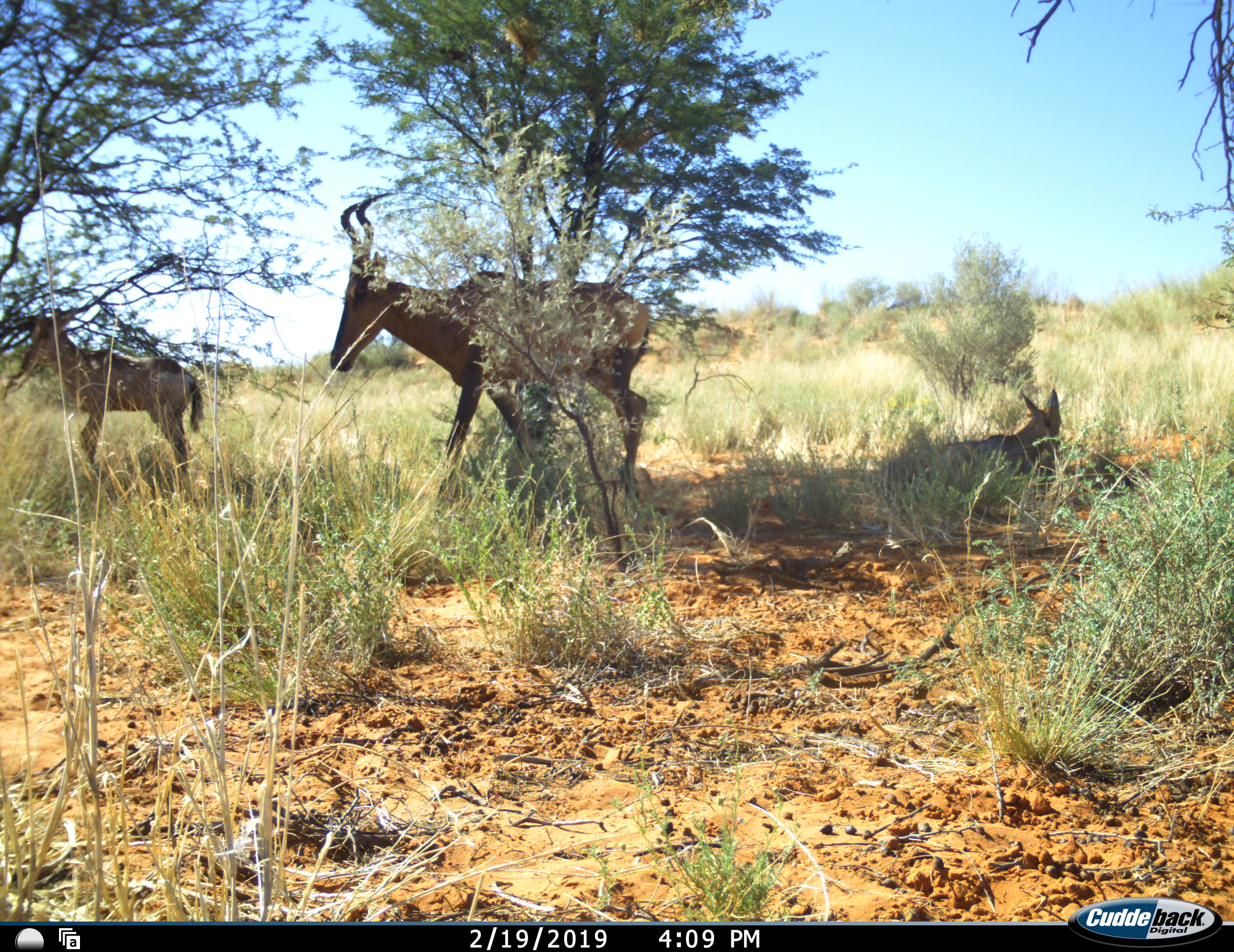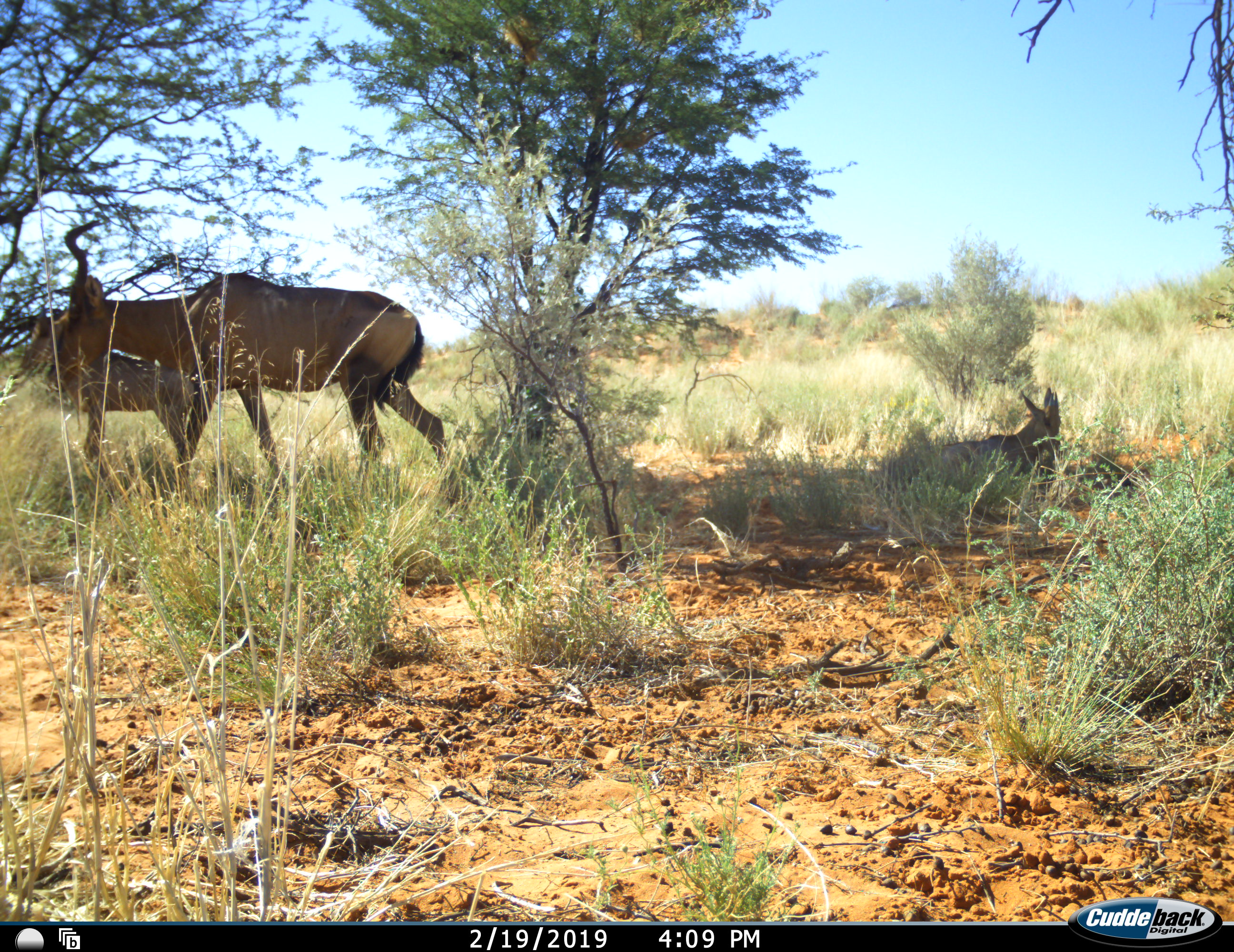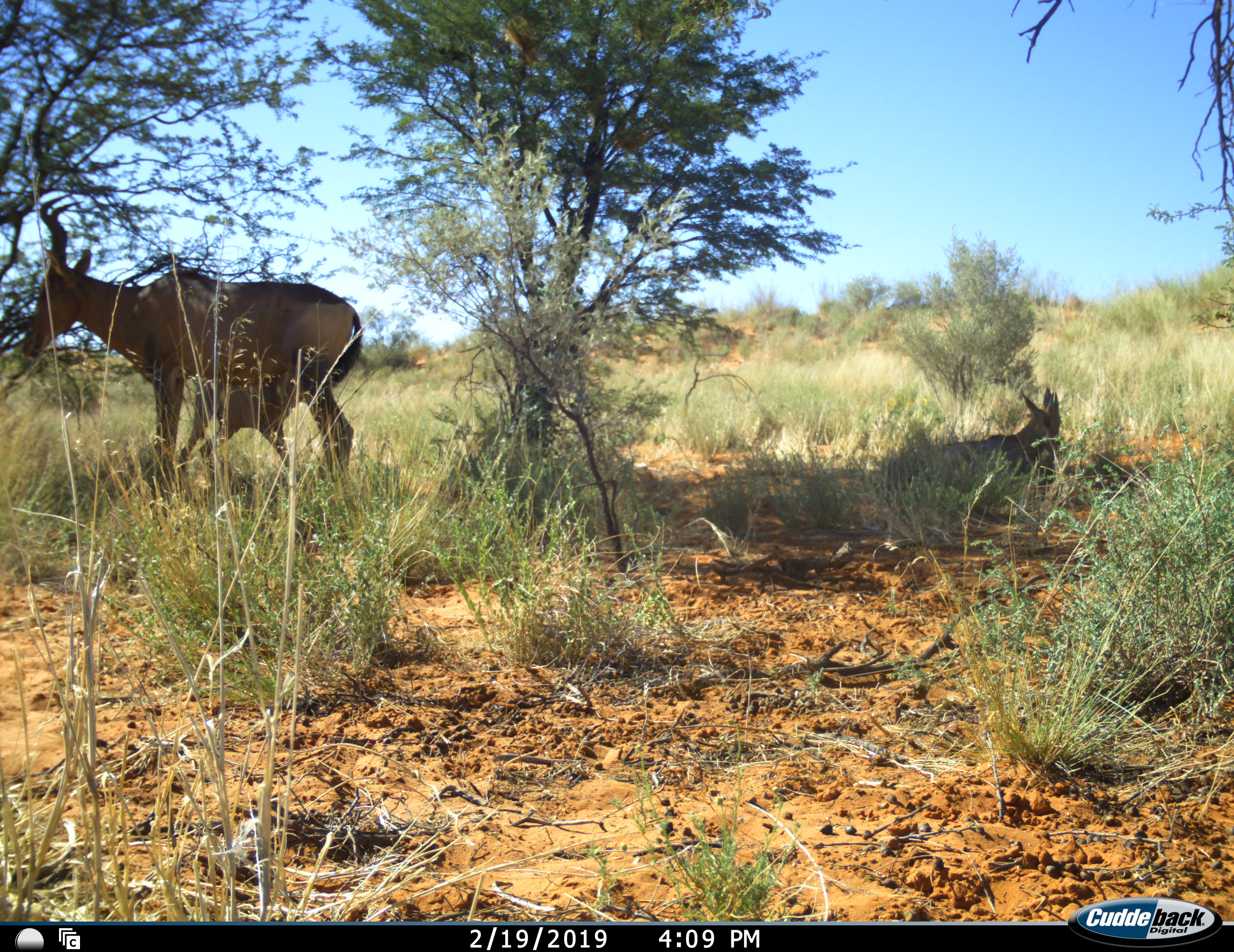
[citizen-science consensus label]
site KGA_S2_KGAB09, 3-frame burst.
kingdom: Animalia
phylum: Chordata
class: Mammalia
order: Artiodactyla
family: Bovidae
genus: Alcelaphus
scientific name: Alcelaphus buselaphus caama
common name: red hartebeest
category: hartebeestred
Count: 3.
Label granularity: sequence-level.